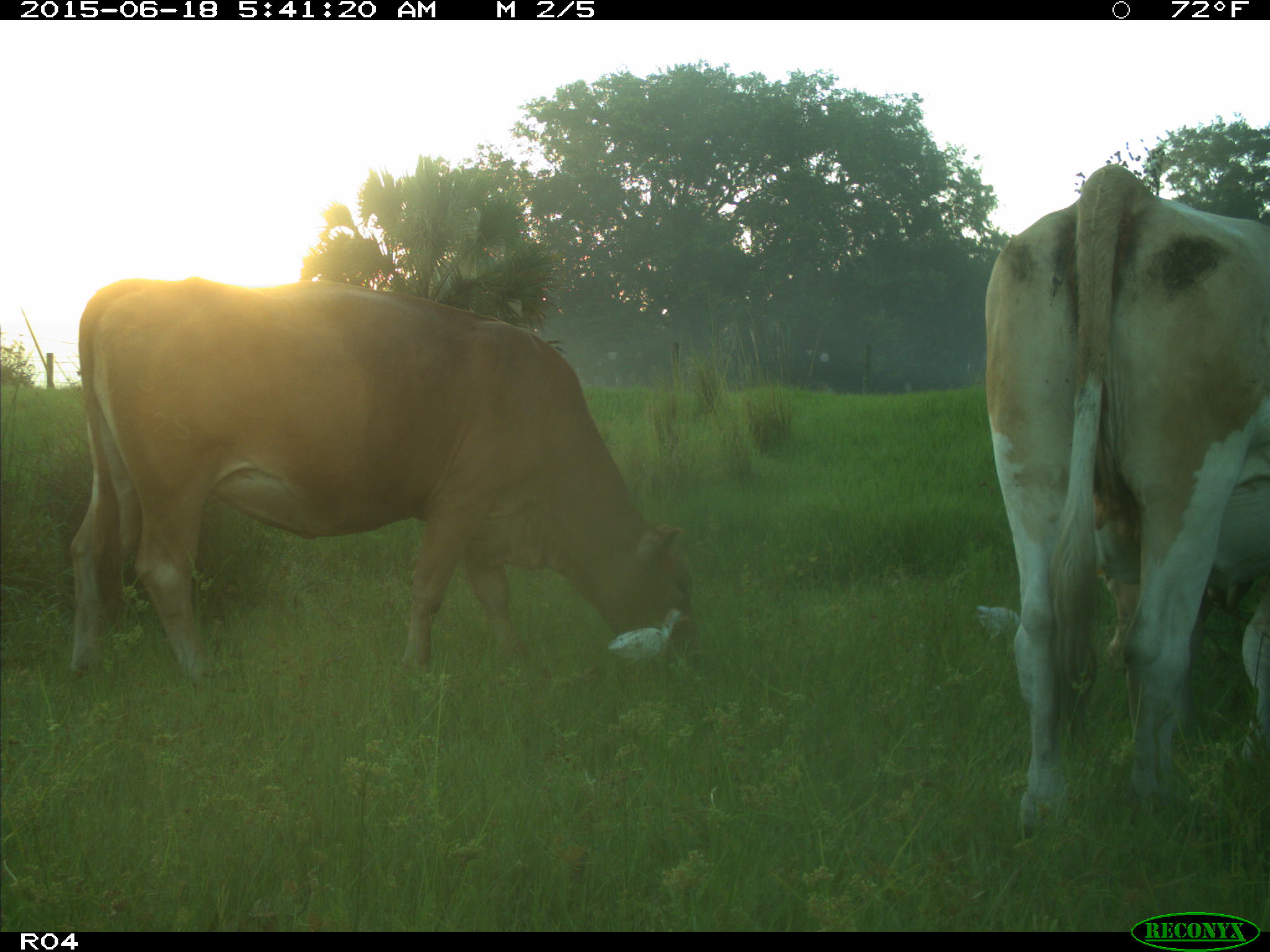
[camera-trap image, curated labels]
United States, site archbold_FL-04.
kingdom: Animalia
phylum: Chordata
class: Mammalia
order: Artiodactyla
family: Bovidae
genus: Bos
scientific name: Bos taurus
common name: domestic cow